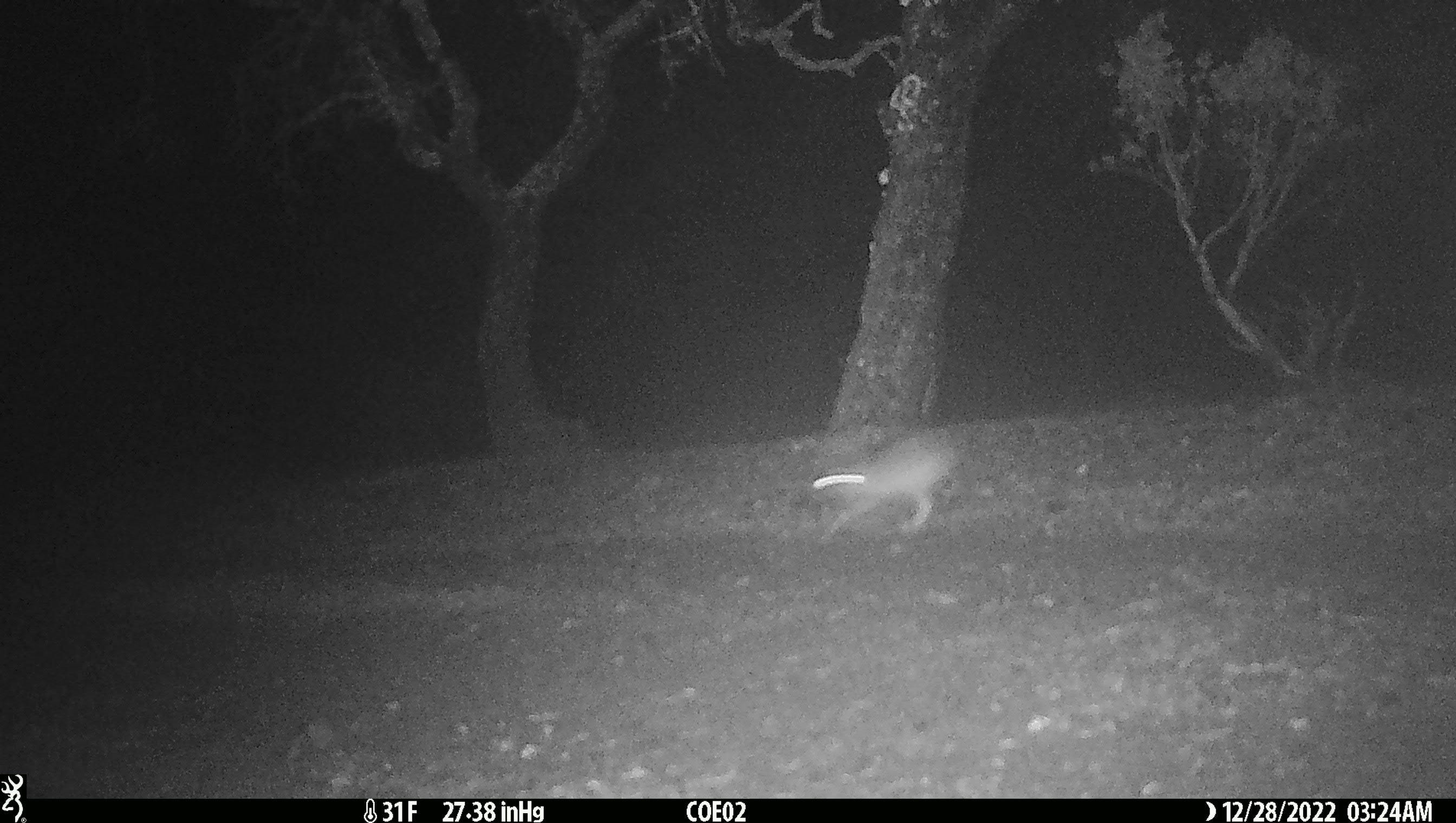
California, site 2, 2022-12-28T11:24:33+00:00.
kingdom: Animalia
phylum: Chordata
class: Mammalia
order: Lagomorpha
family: Leporidae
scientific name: Leporidae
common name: rabbit